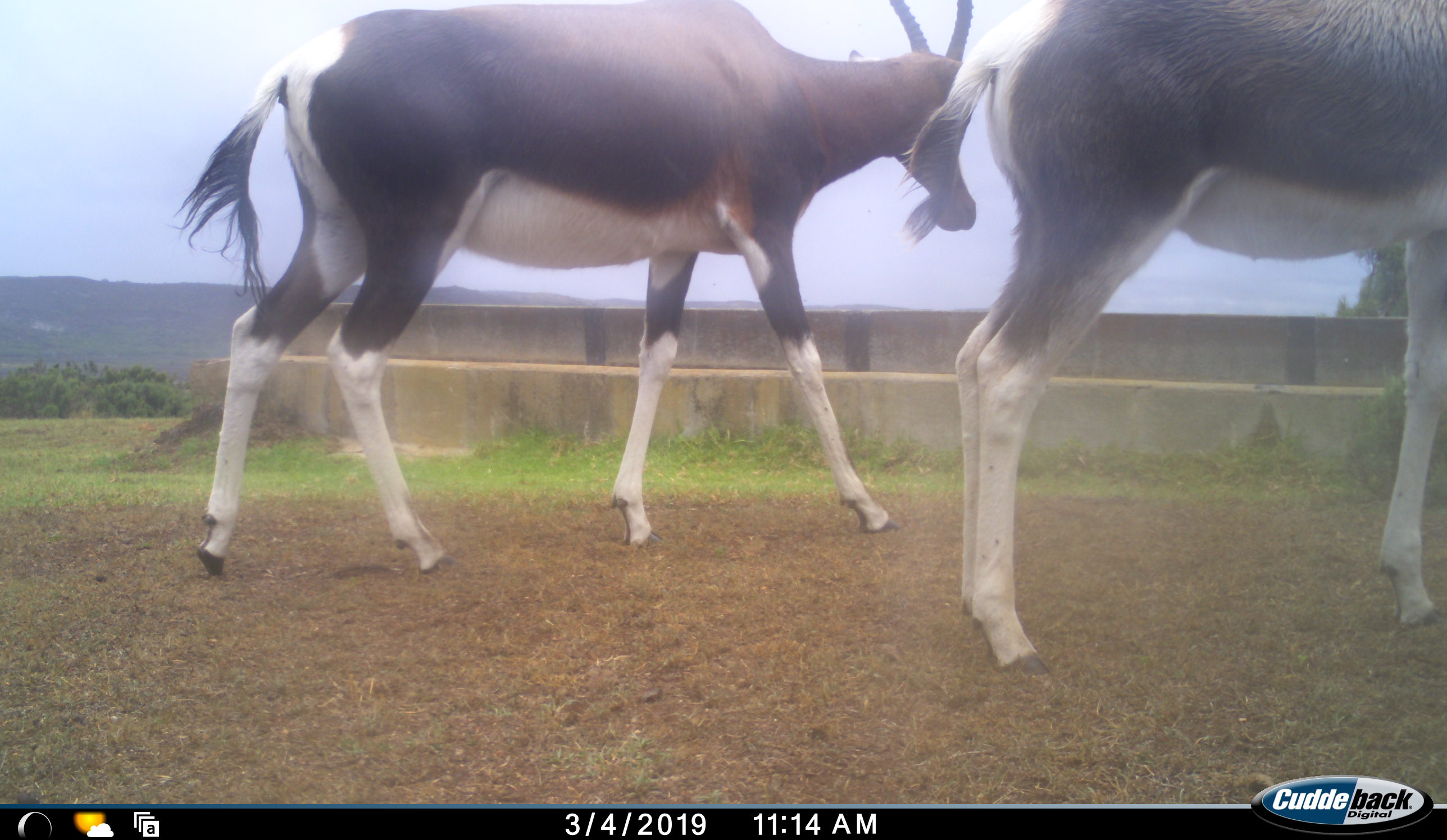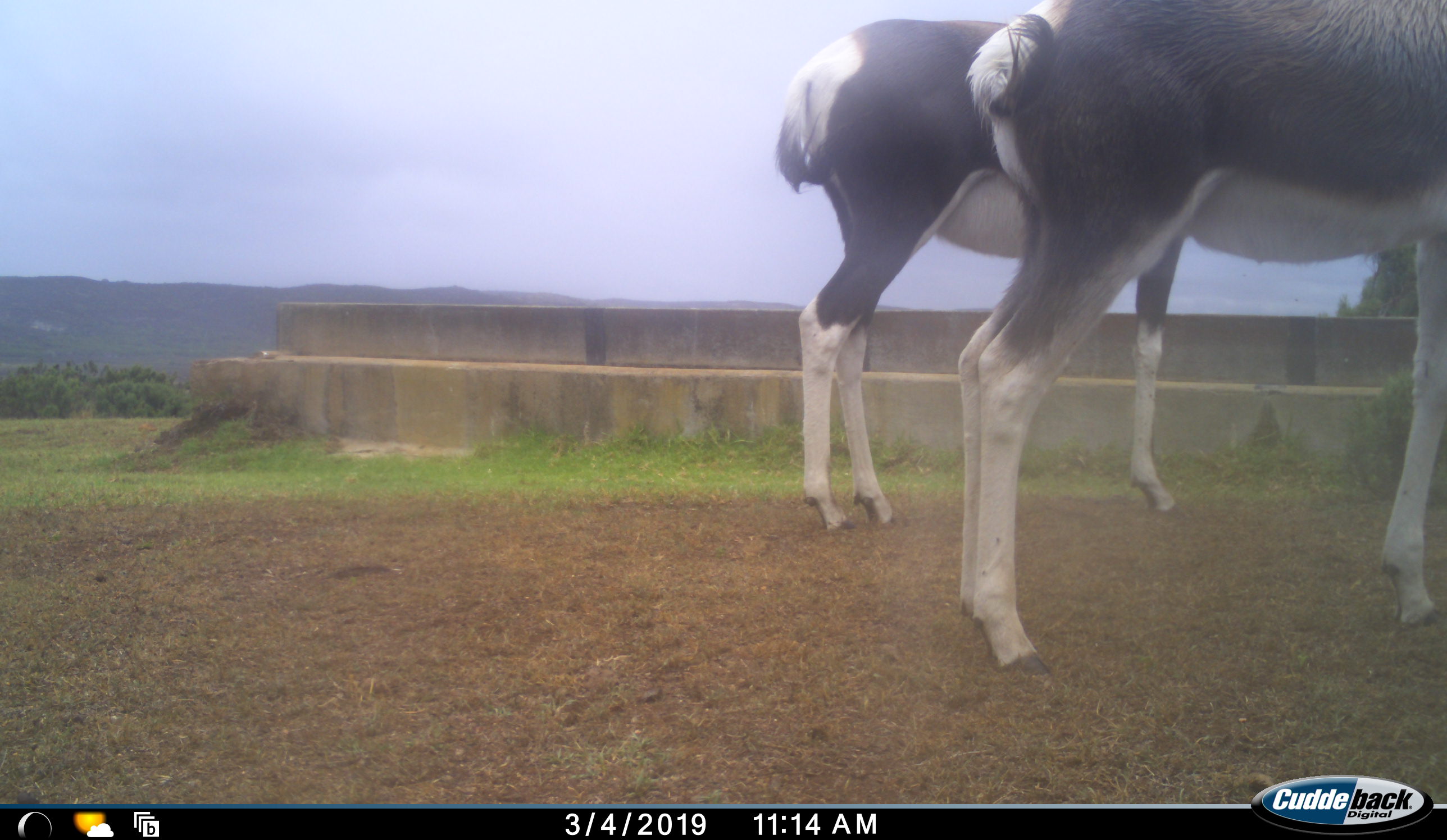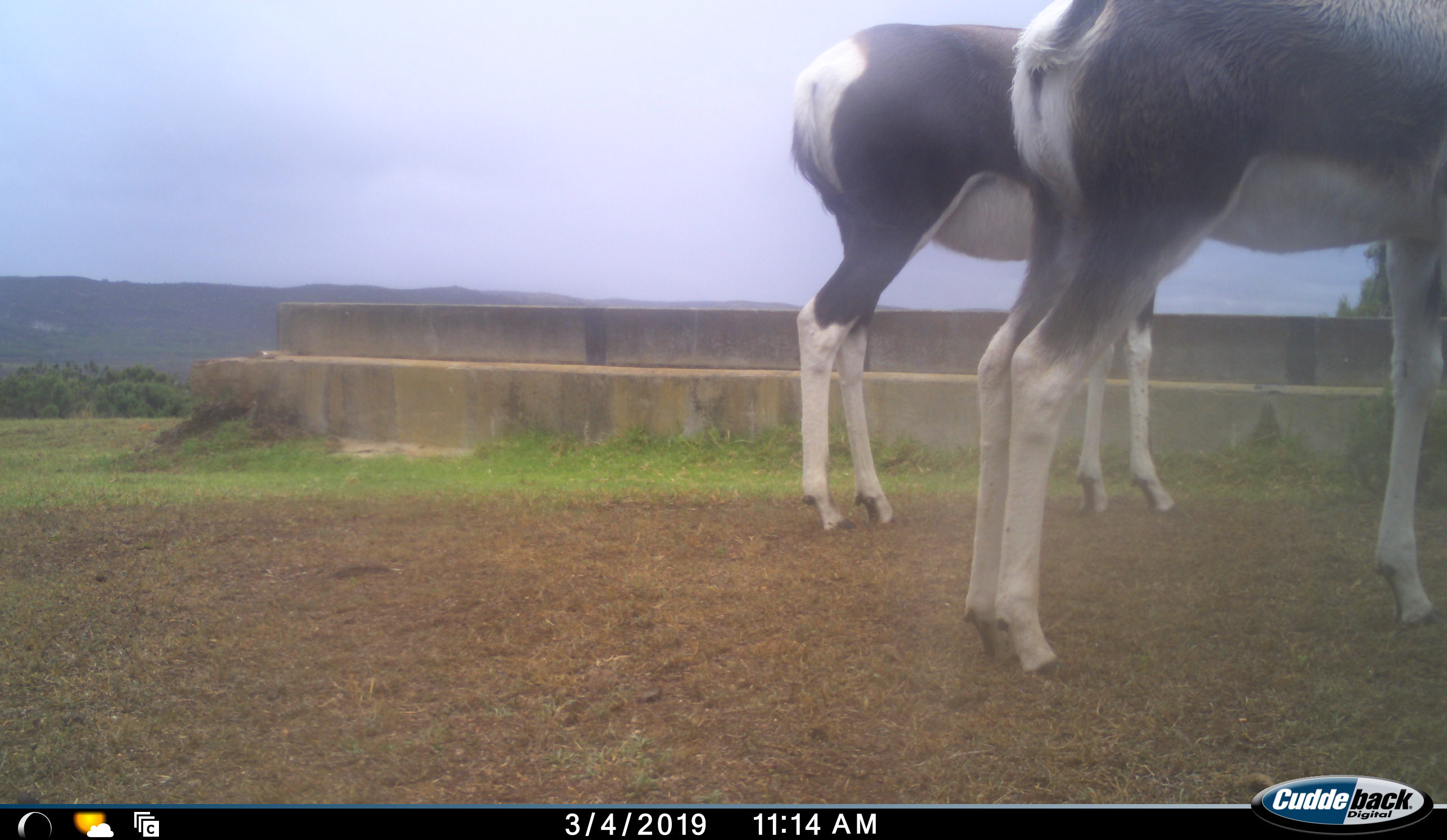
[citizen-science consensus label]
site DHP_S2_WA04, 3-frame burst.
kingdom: Animalia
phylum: Chordata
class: Mammalia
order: Artiodactyla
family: Bovidae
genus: Damaliscus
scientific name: Damaliscus pygargus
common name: bontebok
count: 2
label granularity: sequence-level